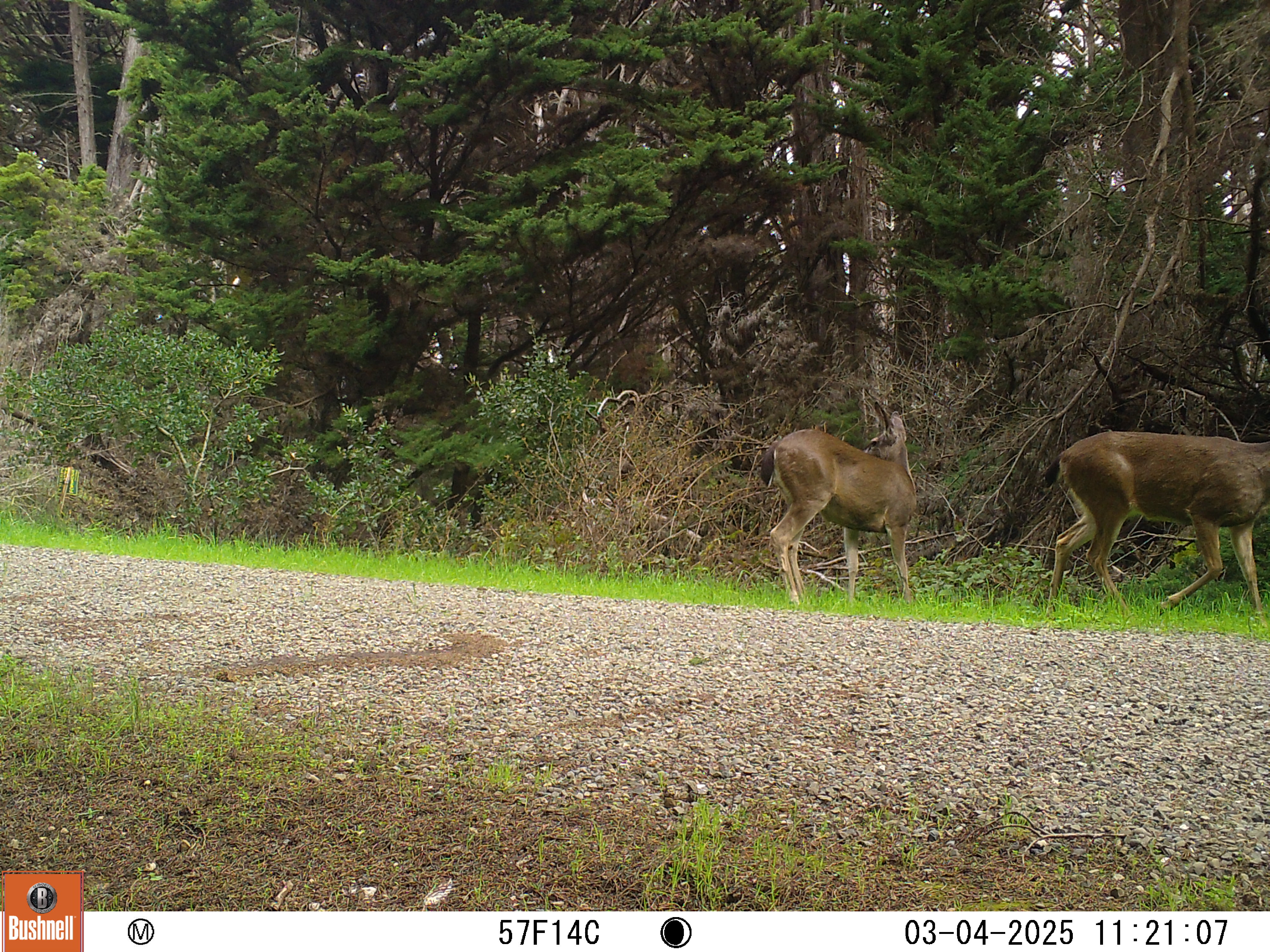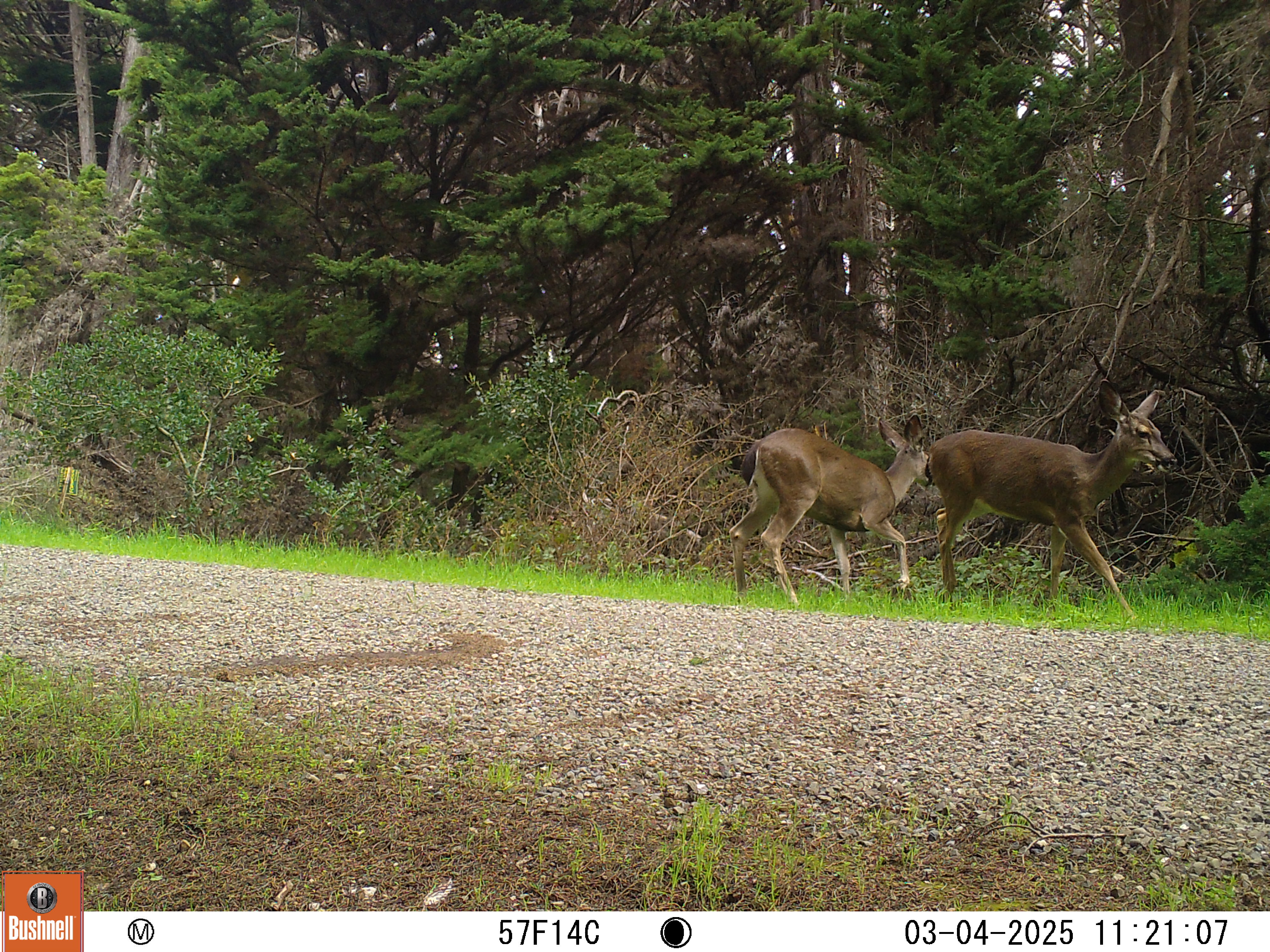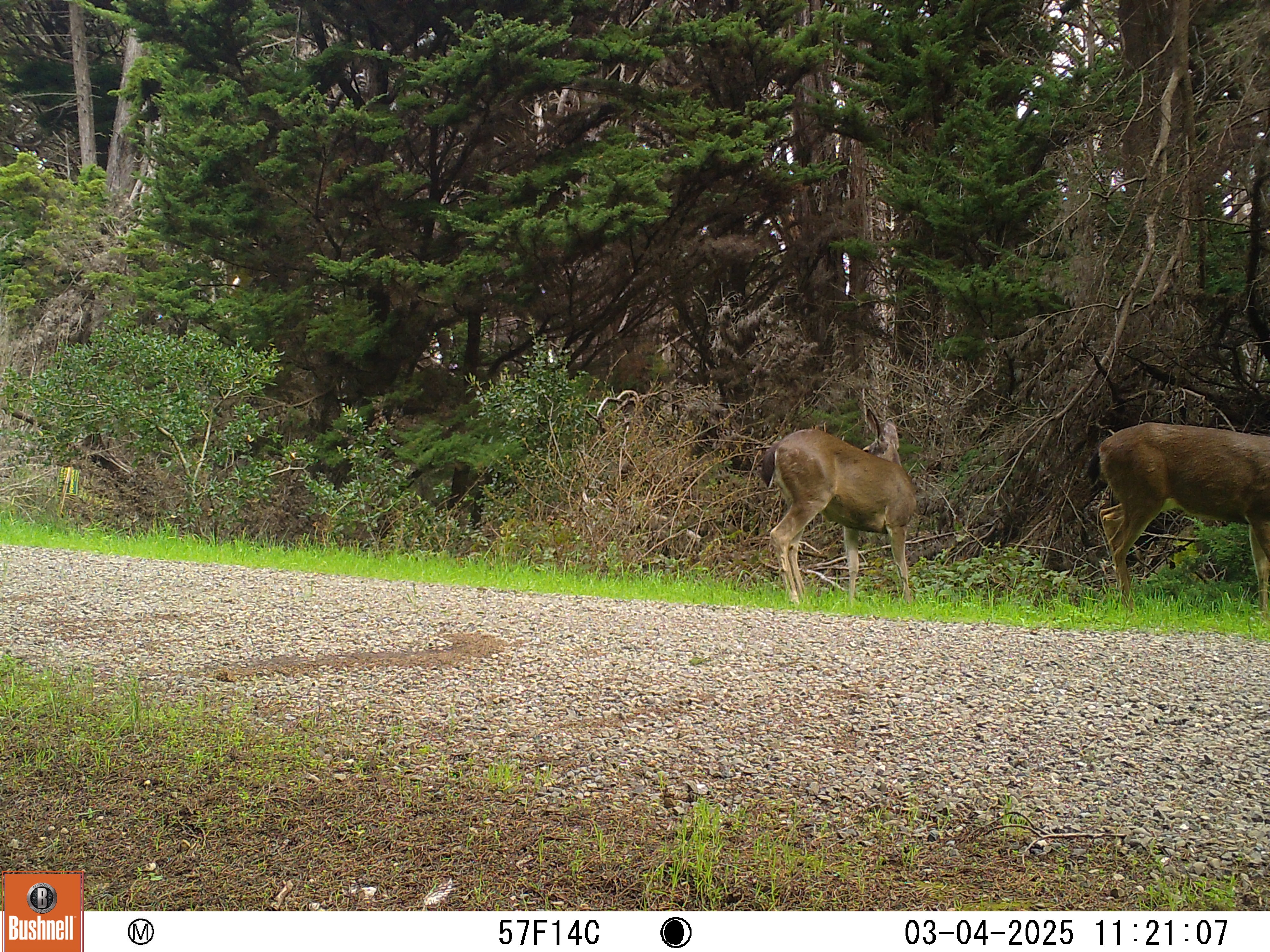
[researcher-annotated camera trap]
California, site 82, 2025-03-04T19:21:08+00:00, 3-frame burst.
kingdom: Animalia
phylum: Chordata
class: Mammalia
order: Artiodactyla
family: Cervidae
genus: Odocoileus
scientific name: Odocoileus hemionus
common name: mule deer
Mule deer (Odocoileus hemionus).